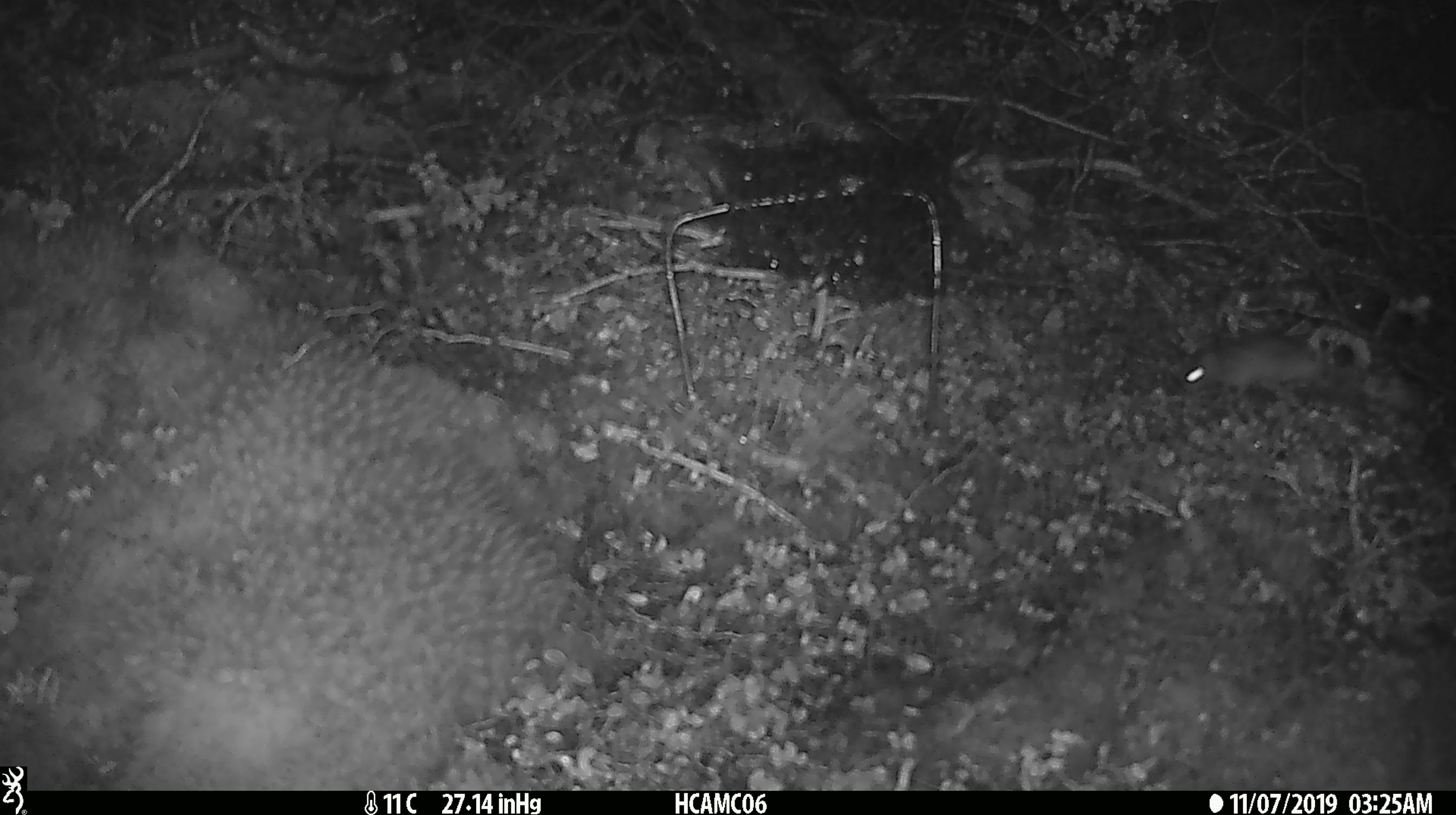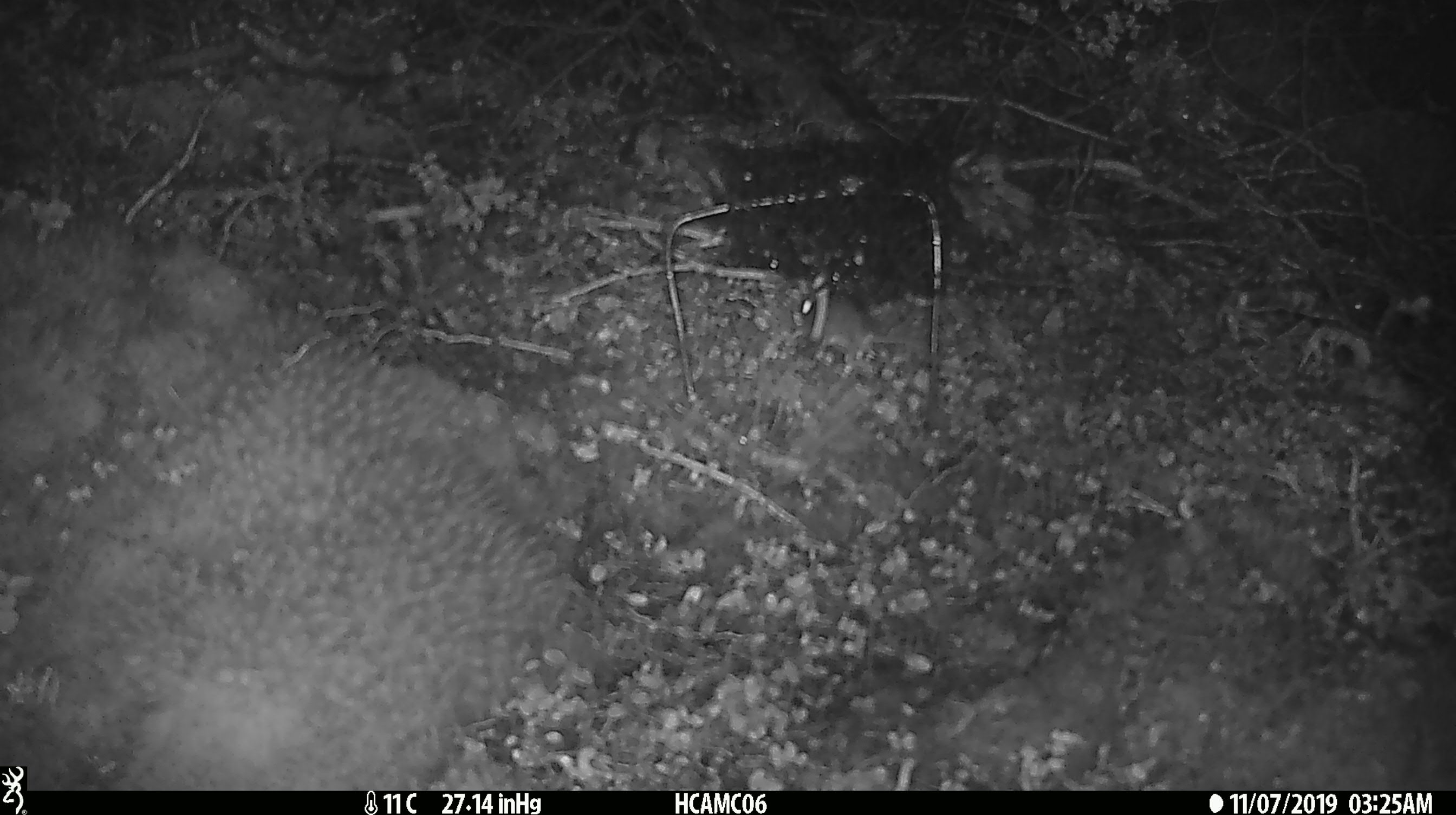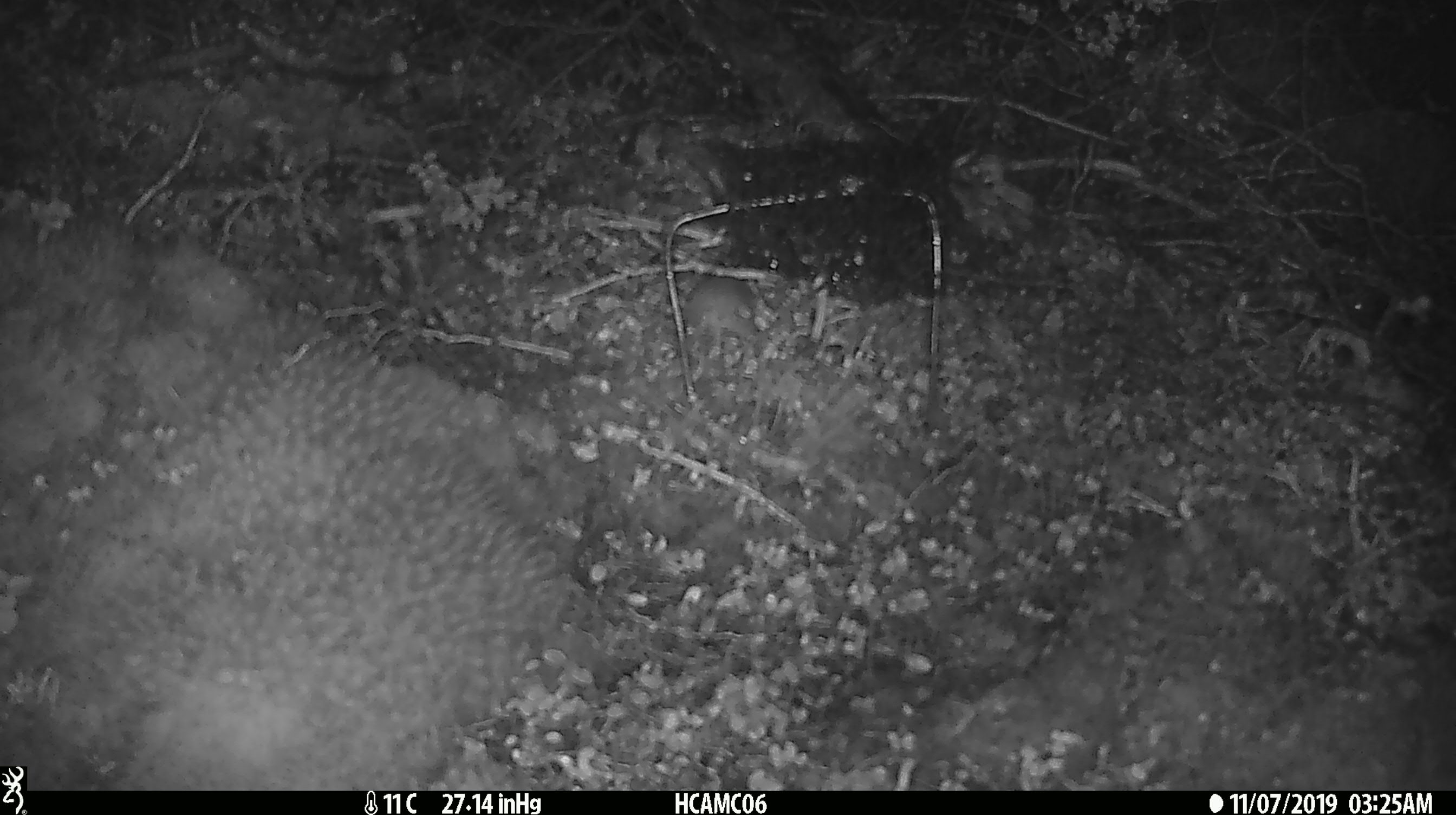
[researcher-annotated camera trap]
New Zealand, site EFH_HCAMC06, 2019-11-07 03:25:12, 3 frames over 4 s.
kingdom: Animalia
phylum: Chordata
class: Mammalia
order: Rodentia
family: Muridae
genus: Mus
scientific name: Mus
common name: mouse